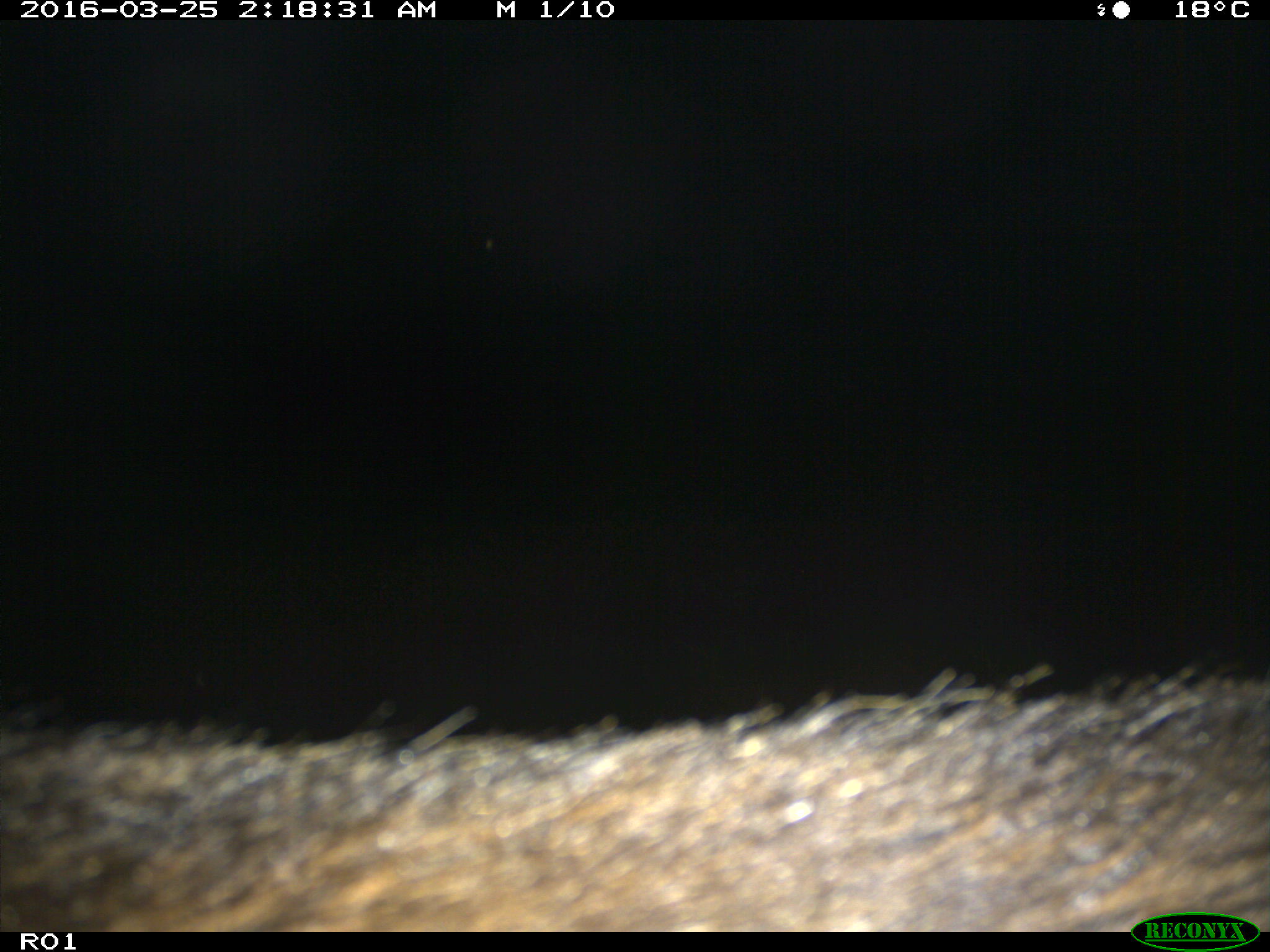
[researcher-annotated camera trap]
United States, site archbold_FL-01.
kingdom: Animalia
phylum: Chordata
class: Mammalia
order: Artiodactyla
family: Bovidae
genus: Bos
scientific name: Bos taurus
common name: domestic cow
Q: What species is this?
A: Bos taurus (domestic cow).